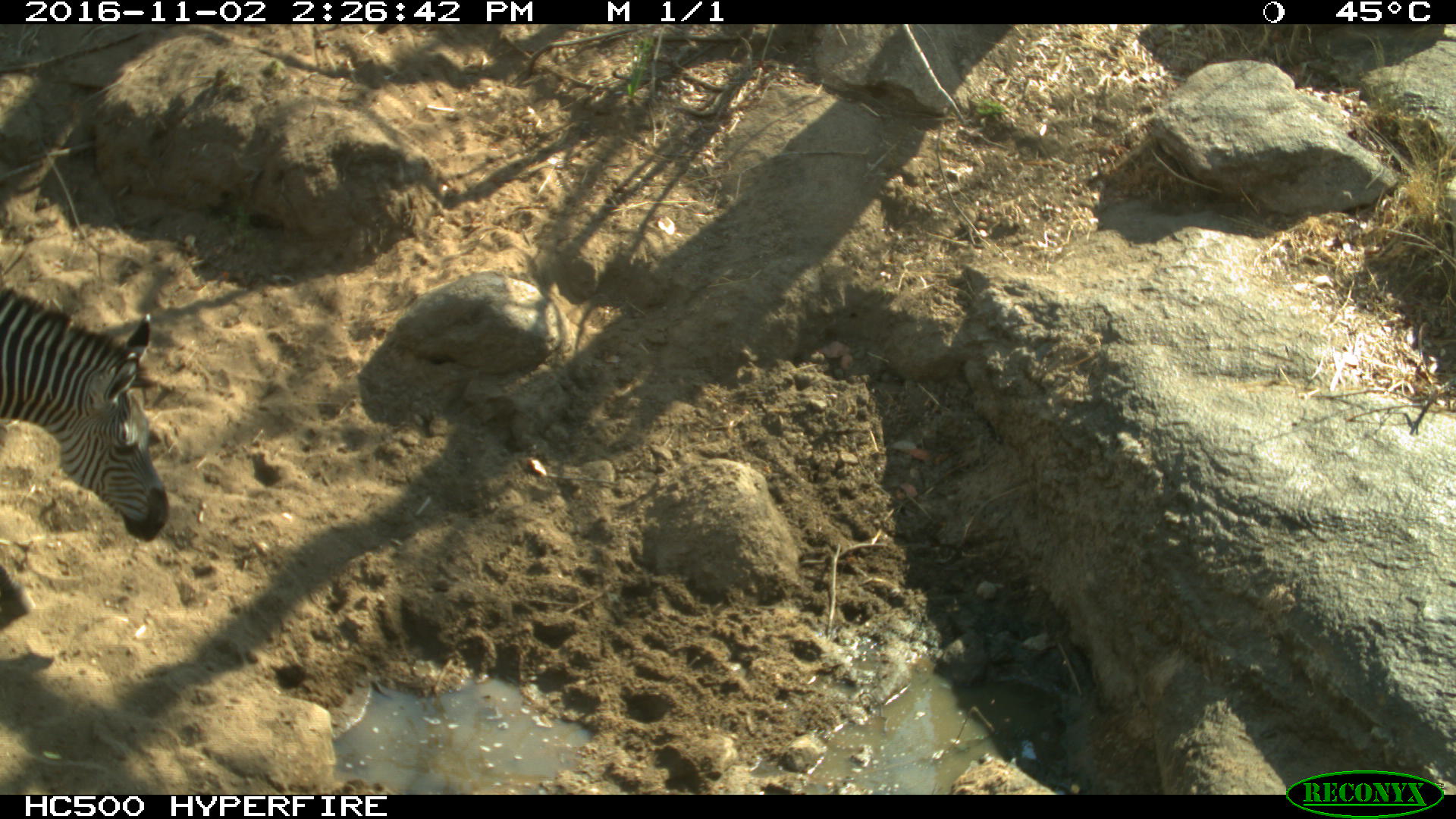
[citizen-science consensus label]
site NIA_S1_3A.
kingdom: Animalia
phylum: Chordata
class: Mammalia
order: Perissodactyla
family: Equidae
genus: Equus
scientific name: Equus quagga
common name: plains zebra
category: zebraplains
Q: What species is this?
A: Zebraplains (plains zebra) (Equus quagga).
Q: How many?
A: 1.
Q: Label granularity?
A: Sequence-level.